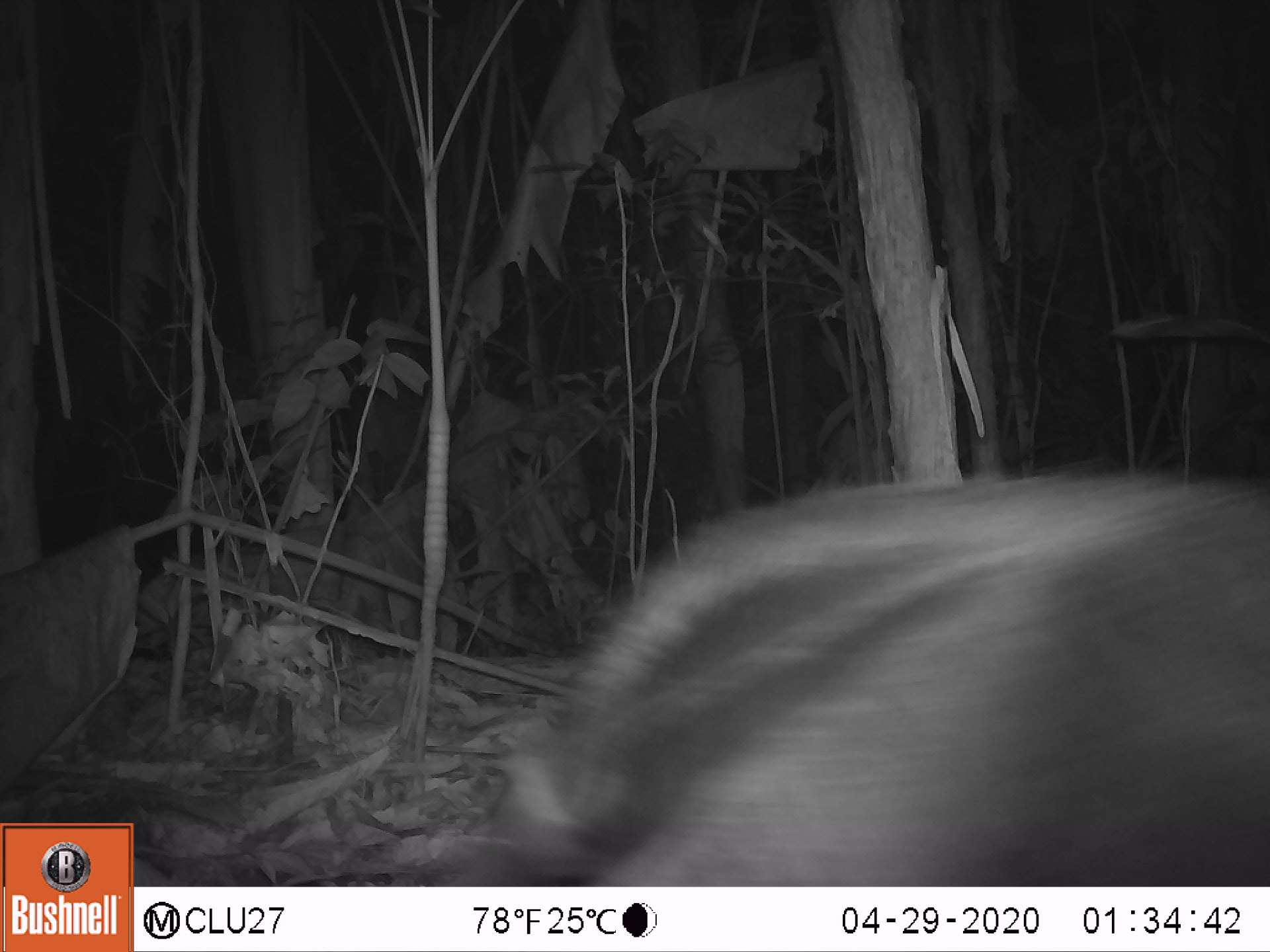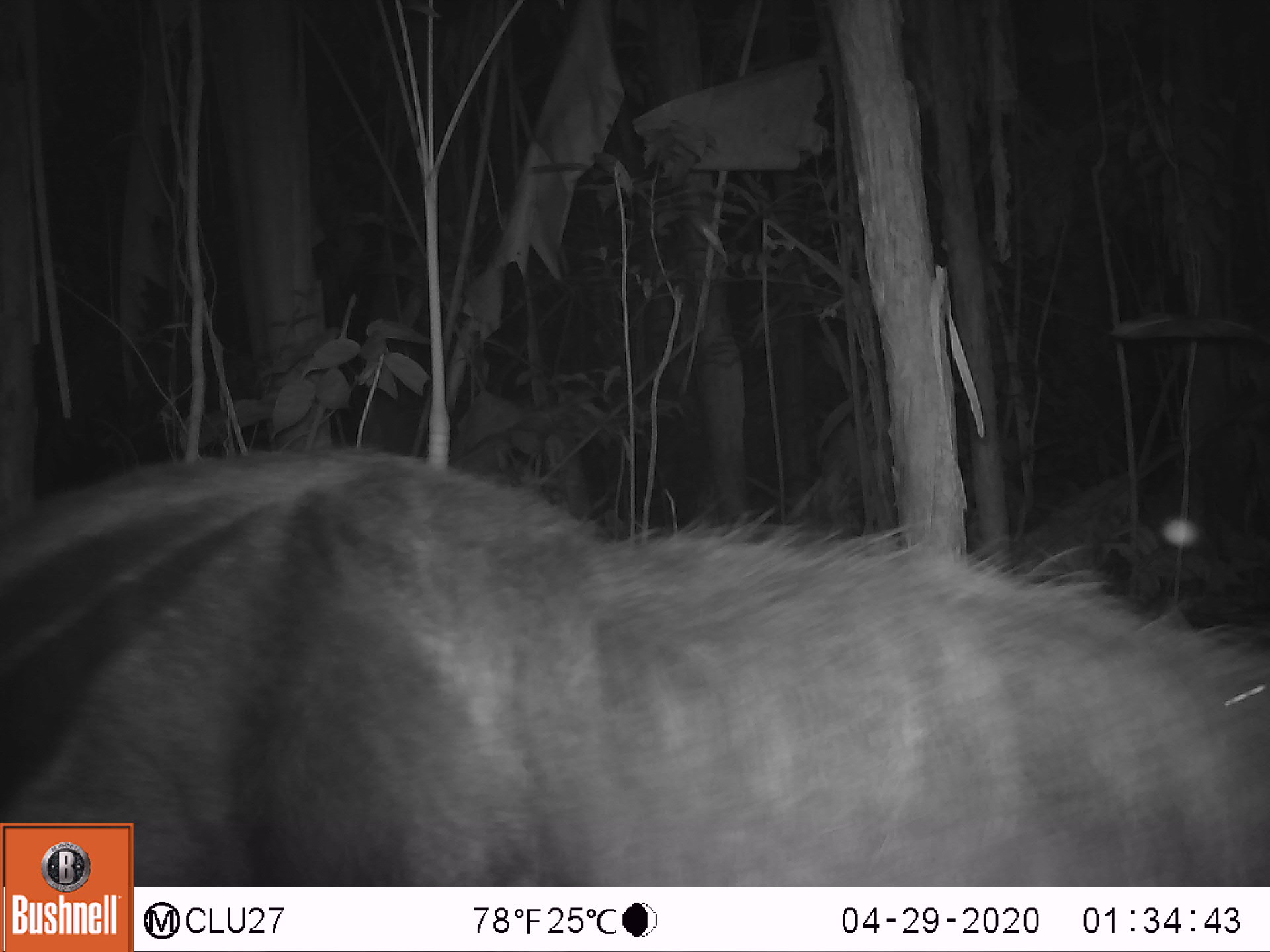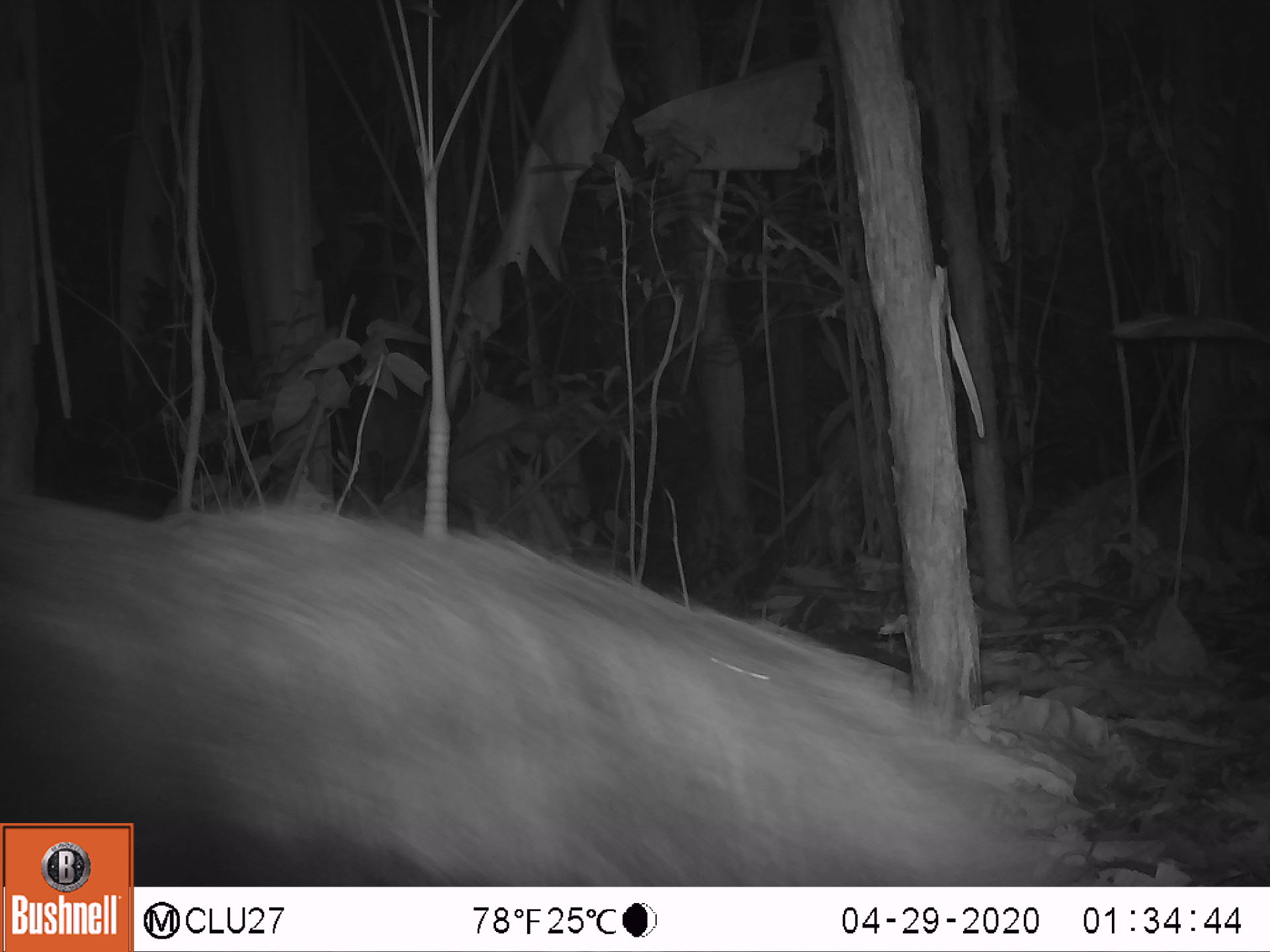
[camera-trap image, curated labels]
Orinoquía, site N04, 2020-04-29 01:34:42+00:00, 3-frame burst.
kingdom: Animalia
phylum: Chordata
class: Mammalia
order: Pilosa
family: Myrmecophagidae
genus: Myrmecophaga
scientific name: Myrmecophaga tridactyla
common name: giant anteater